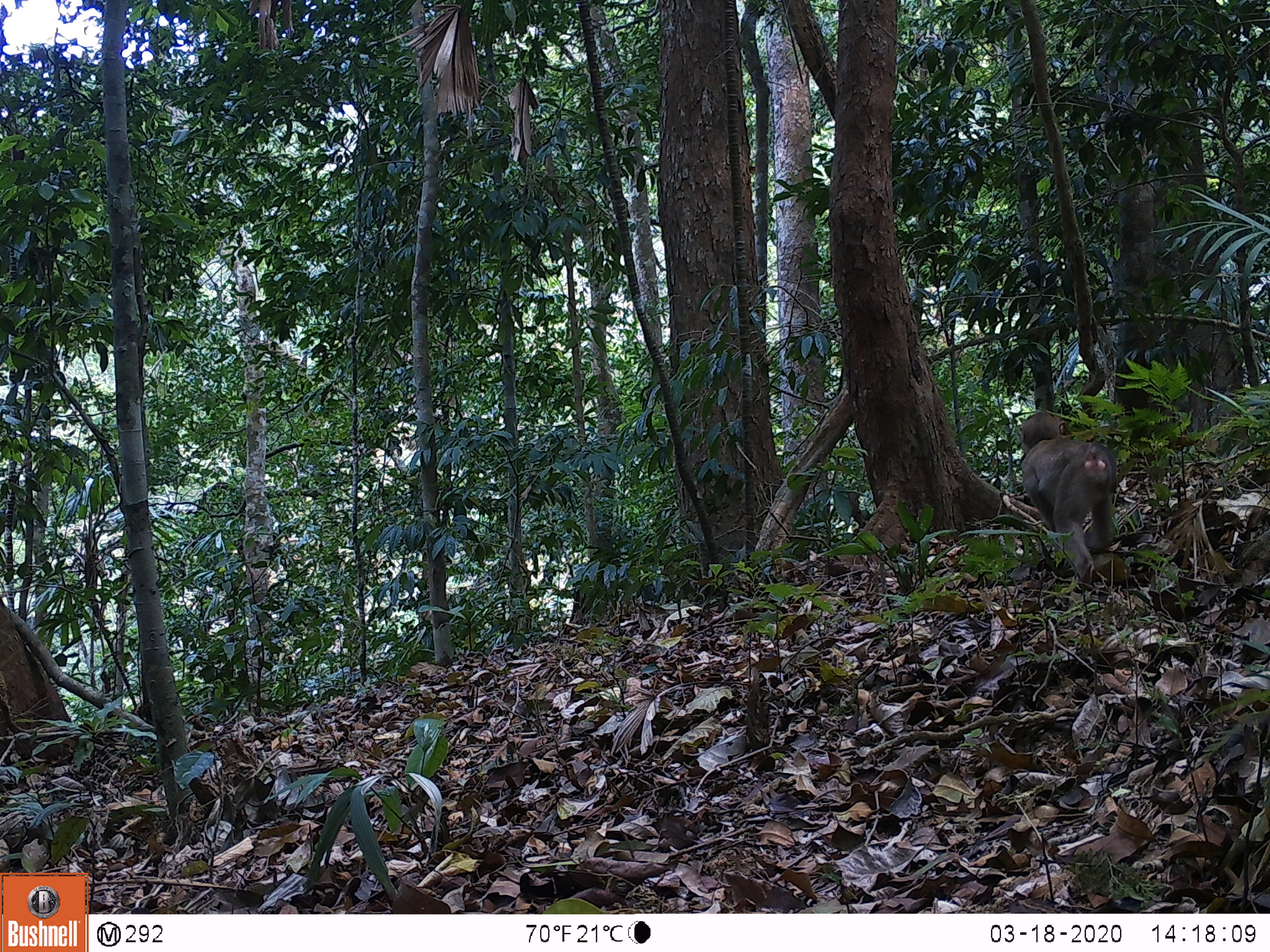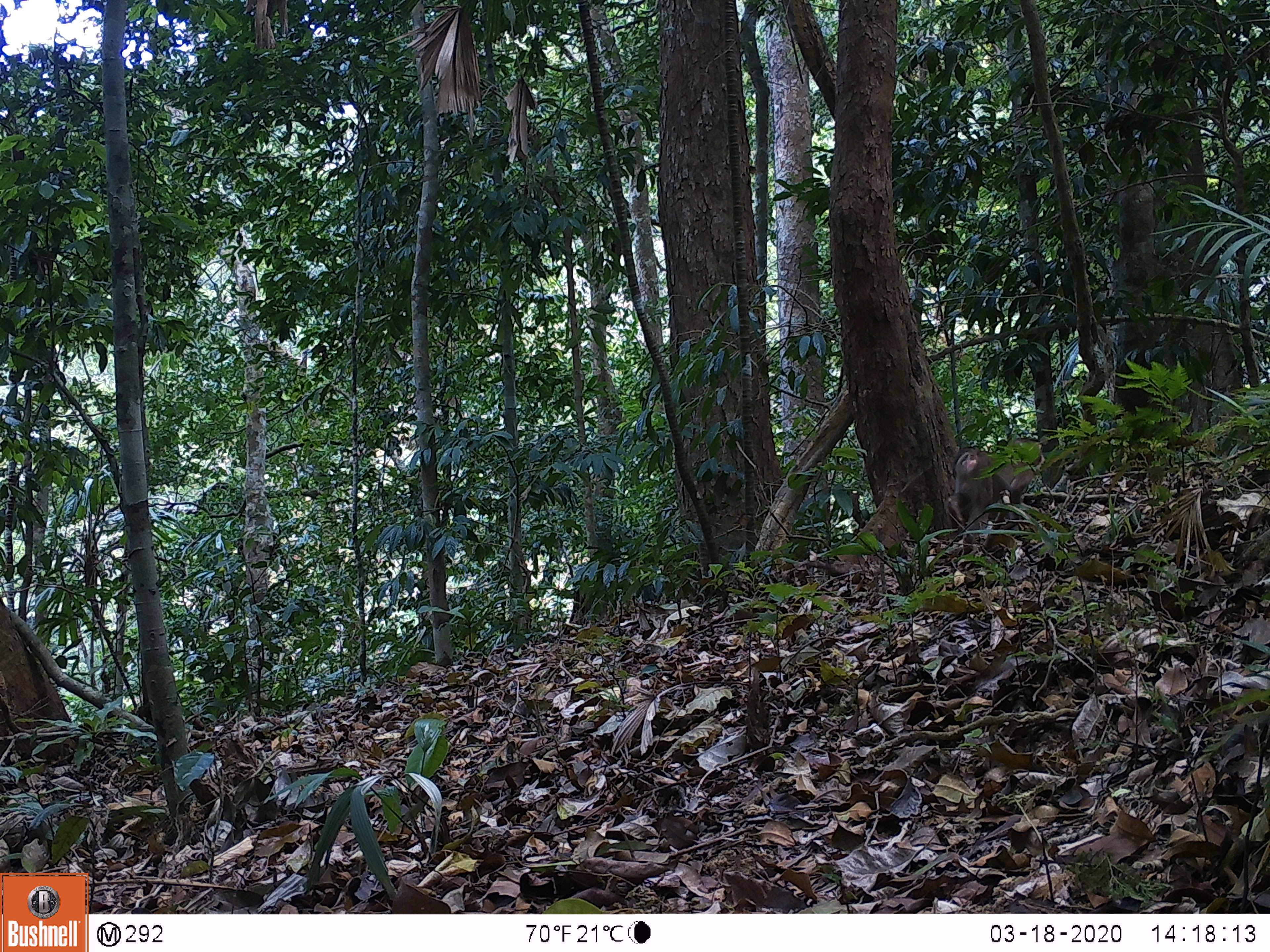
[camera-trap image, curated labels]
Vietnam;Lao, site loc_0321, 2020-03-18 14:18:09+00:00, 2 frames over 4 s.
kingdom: Animalia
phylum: Chordata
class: Mammalia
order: Primates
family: Cercopithecidae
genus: Macaca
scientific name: Macaca nemestrina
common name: pig-tailed macaque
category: pig tailed macaque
Pig tailed macaque (pig-tailed macaque) (Macaca nemestrina). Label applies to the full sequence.